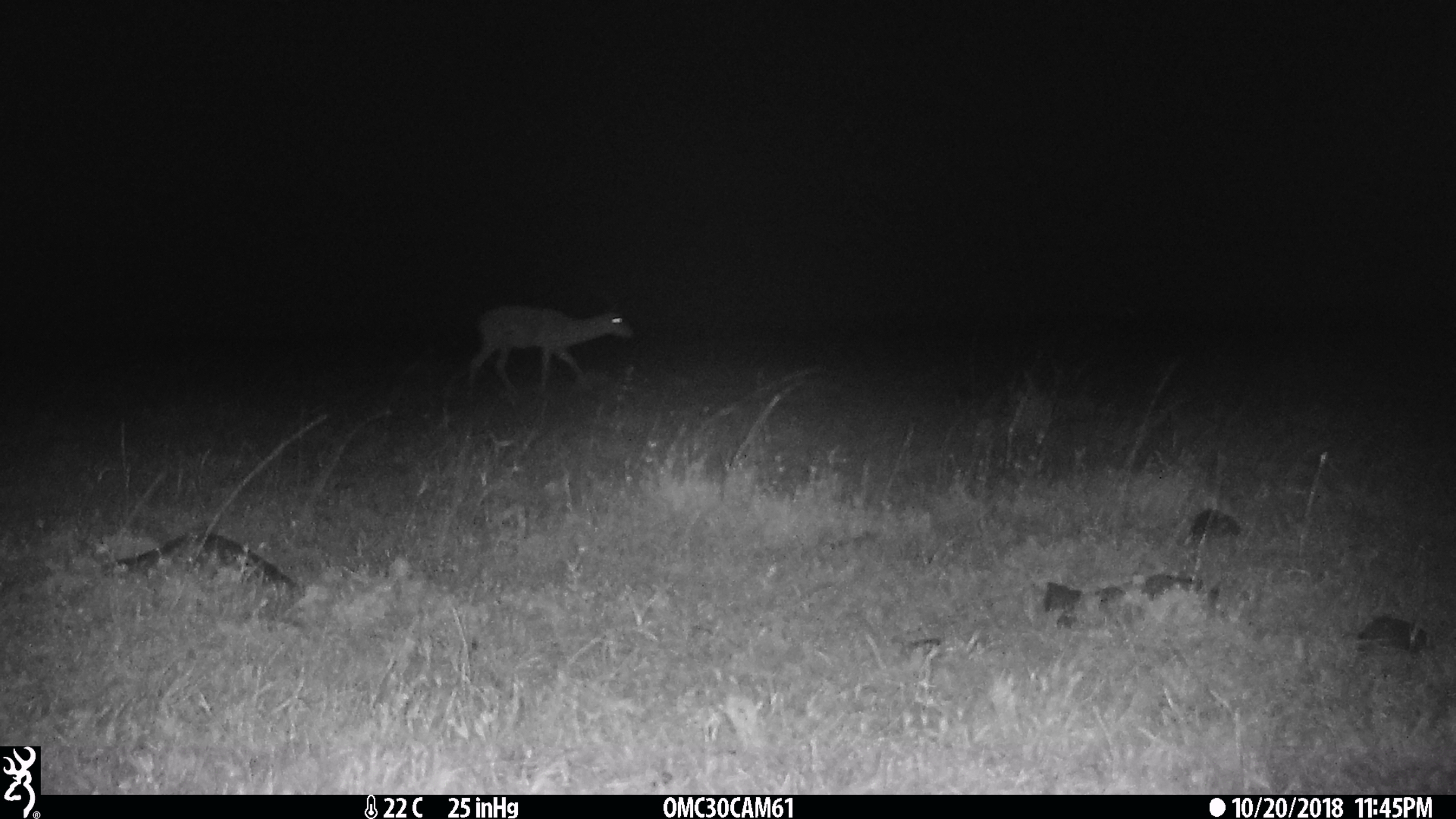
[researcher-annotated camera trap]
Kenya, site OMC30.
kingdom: Animalia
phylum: Chordata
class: Mammalia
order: Artiodactyla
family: Bovidae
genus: Aepyceros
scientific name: Aepyceros melampus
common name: impala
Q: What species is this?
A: Impala (Aepyceros melampus).